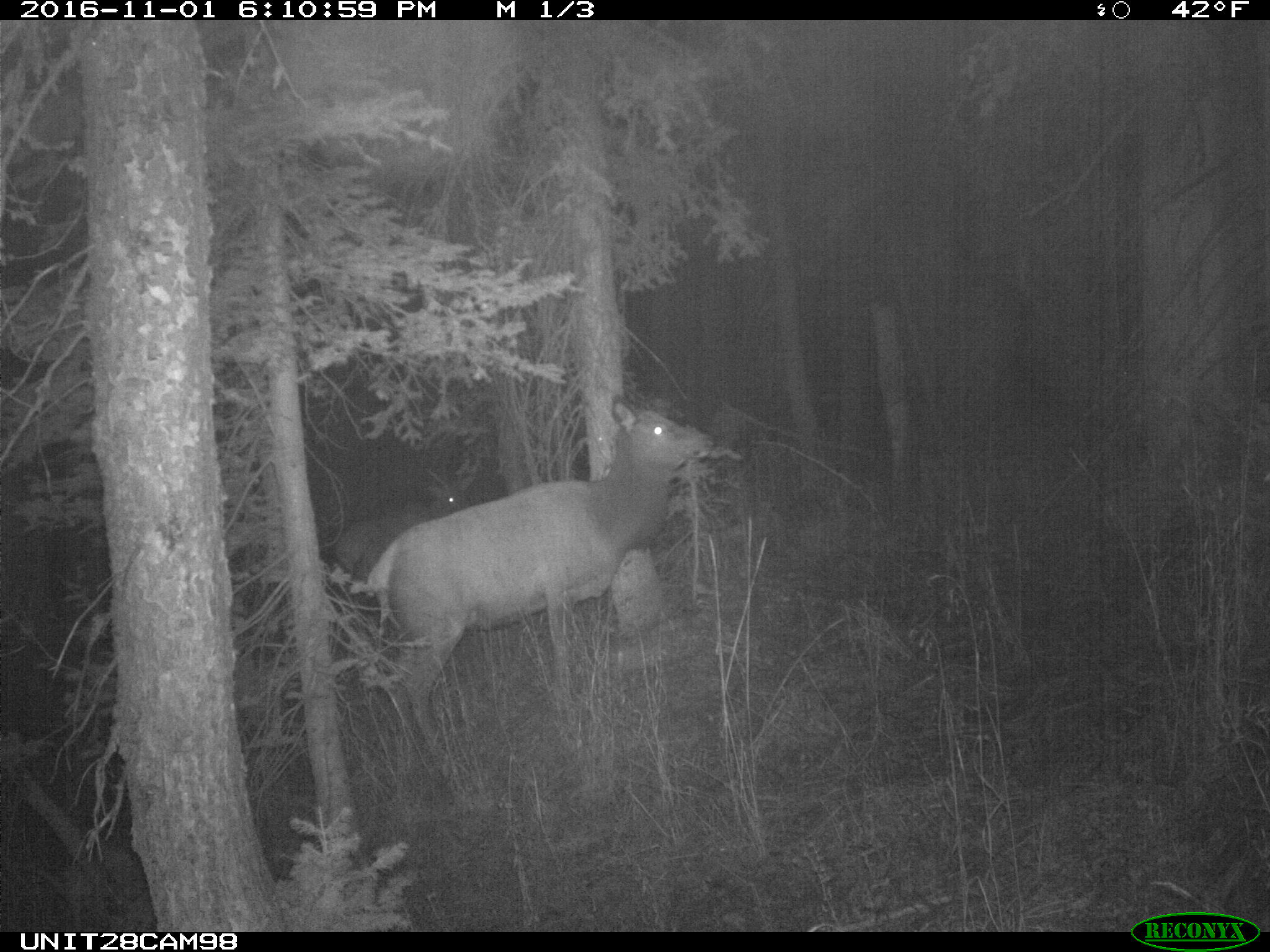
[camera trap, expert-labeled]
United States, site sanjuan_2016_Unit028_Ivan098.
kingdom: Animalia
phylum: Chordata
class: Mammalia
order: Artiodactyla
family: Cervidae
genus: Cervus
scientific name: Cervus elaphus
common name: red deer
Cervus elaphus (red deer).